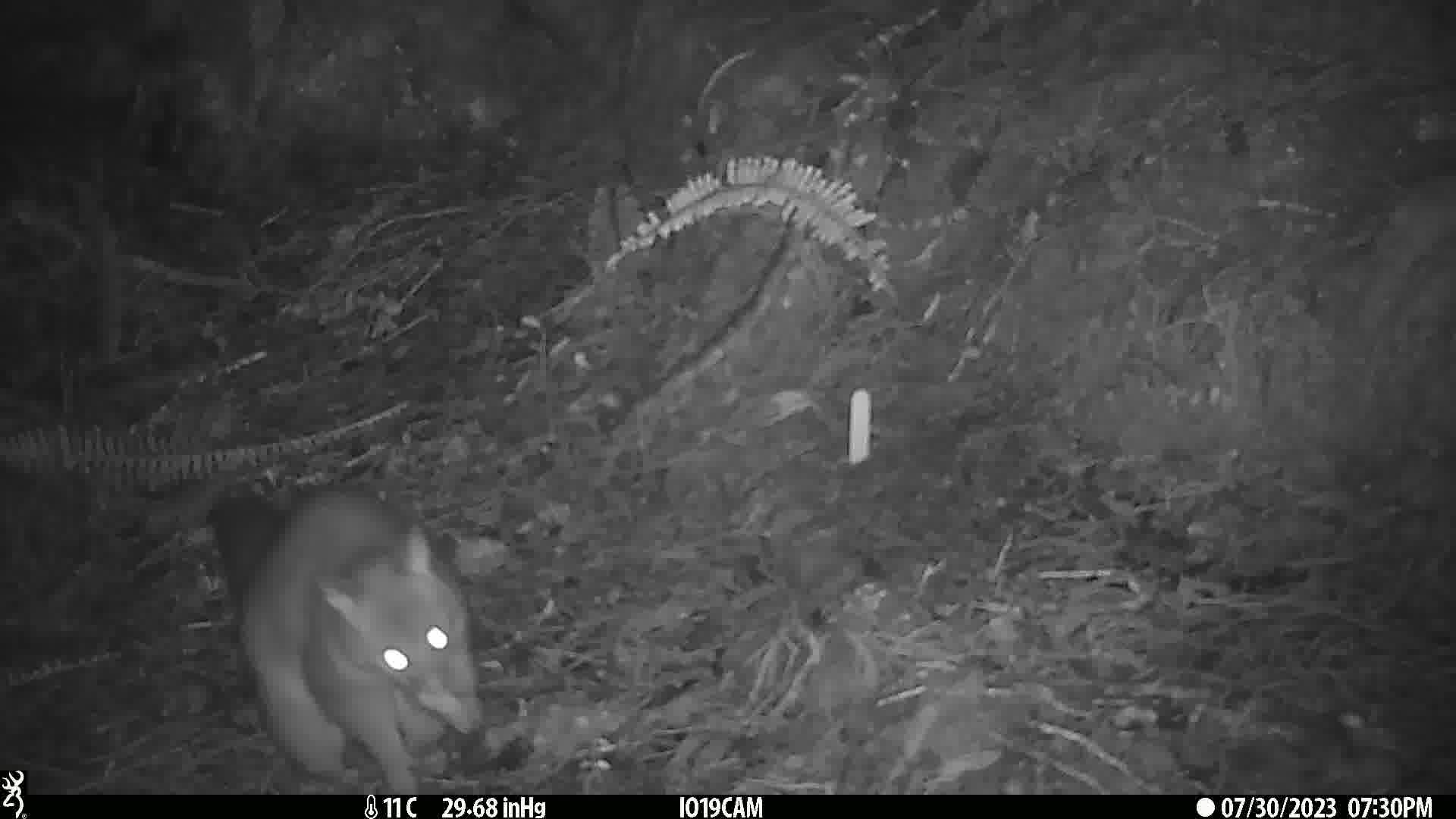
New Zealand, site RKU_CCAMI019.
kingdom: Animalia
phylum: Chordata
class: Mammalia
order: Diprotodontia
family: Phalangeridae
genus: Trichosurus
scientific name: Trichosurus vulpecula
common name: common brushtail possum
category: possum